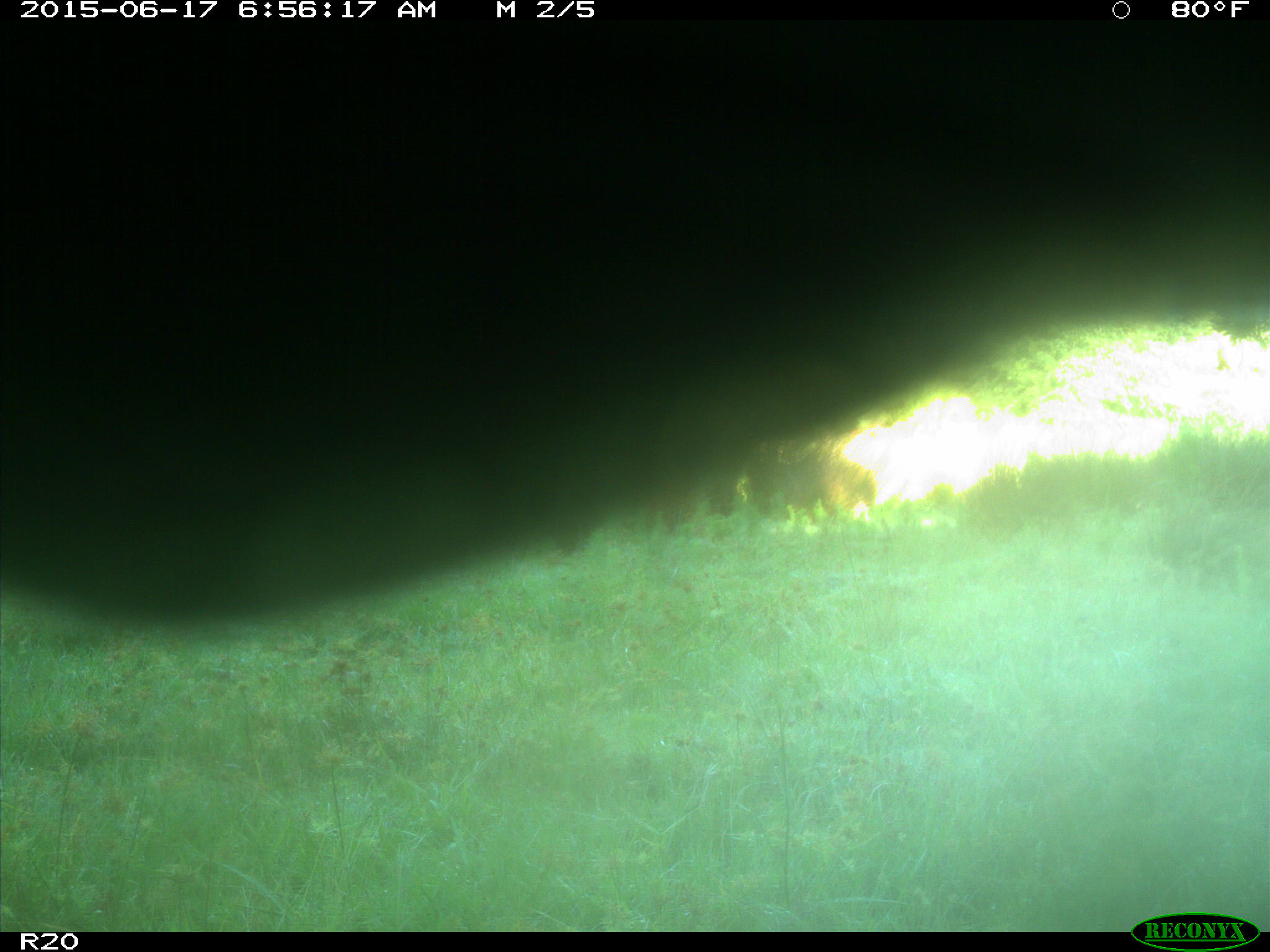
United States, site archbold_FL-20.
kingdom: Animalia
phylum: Chordata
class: Mammalia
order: Artiodactyla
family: Bovidae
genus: Bos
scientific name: Bos taurus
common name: domestic cow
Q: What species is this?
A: Bos taurus (domestic cow).